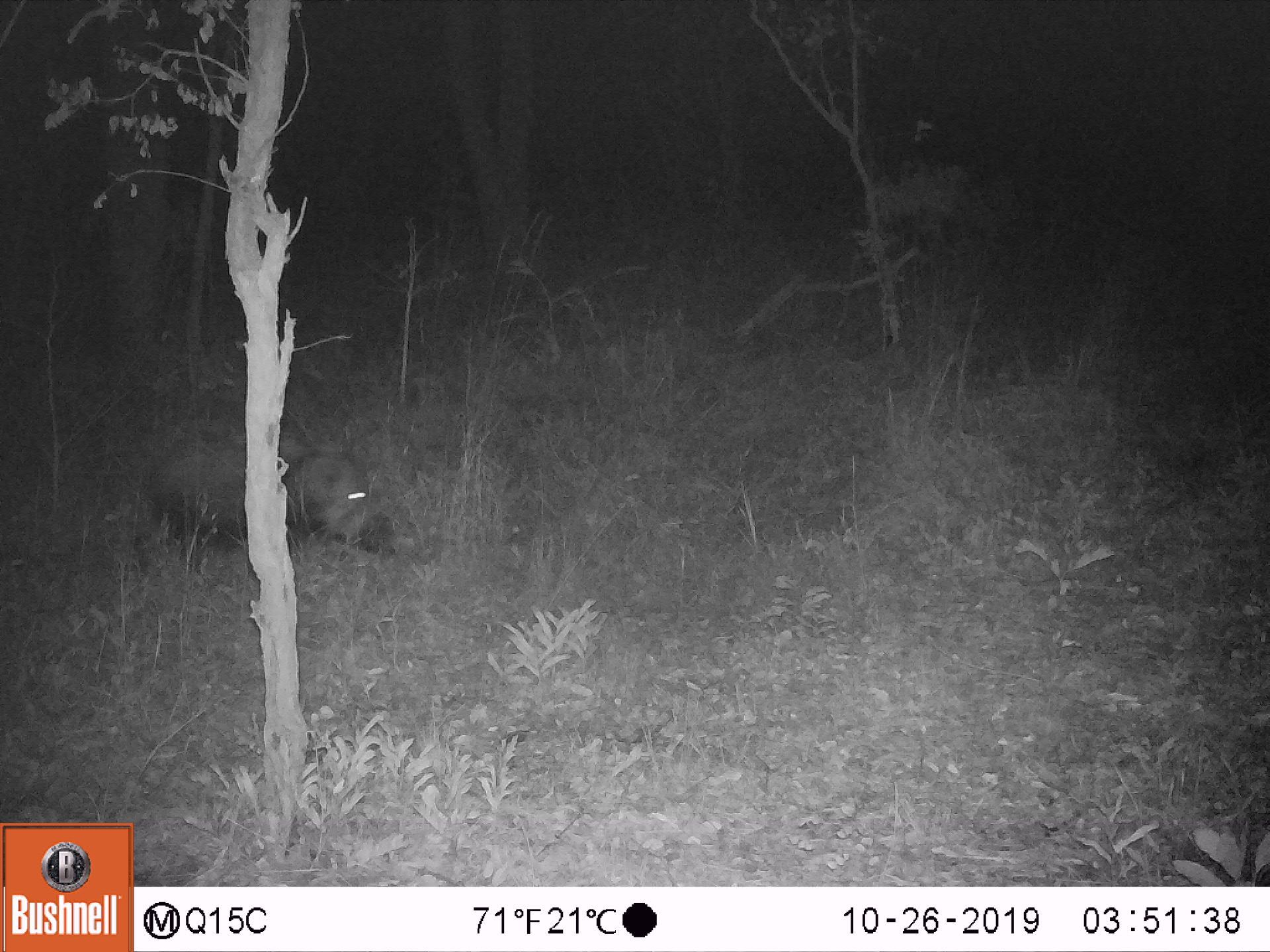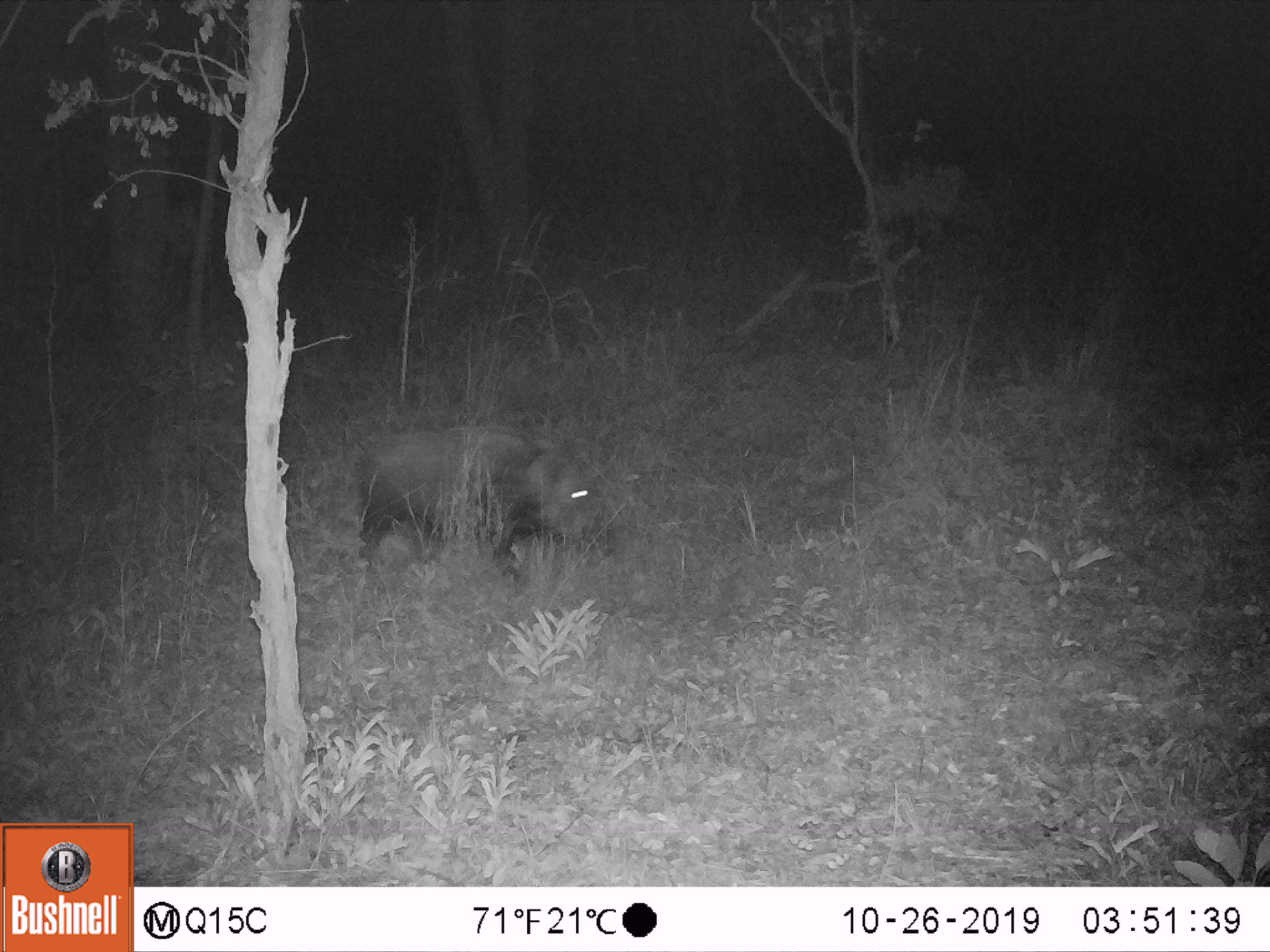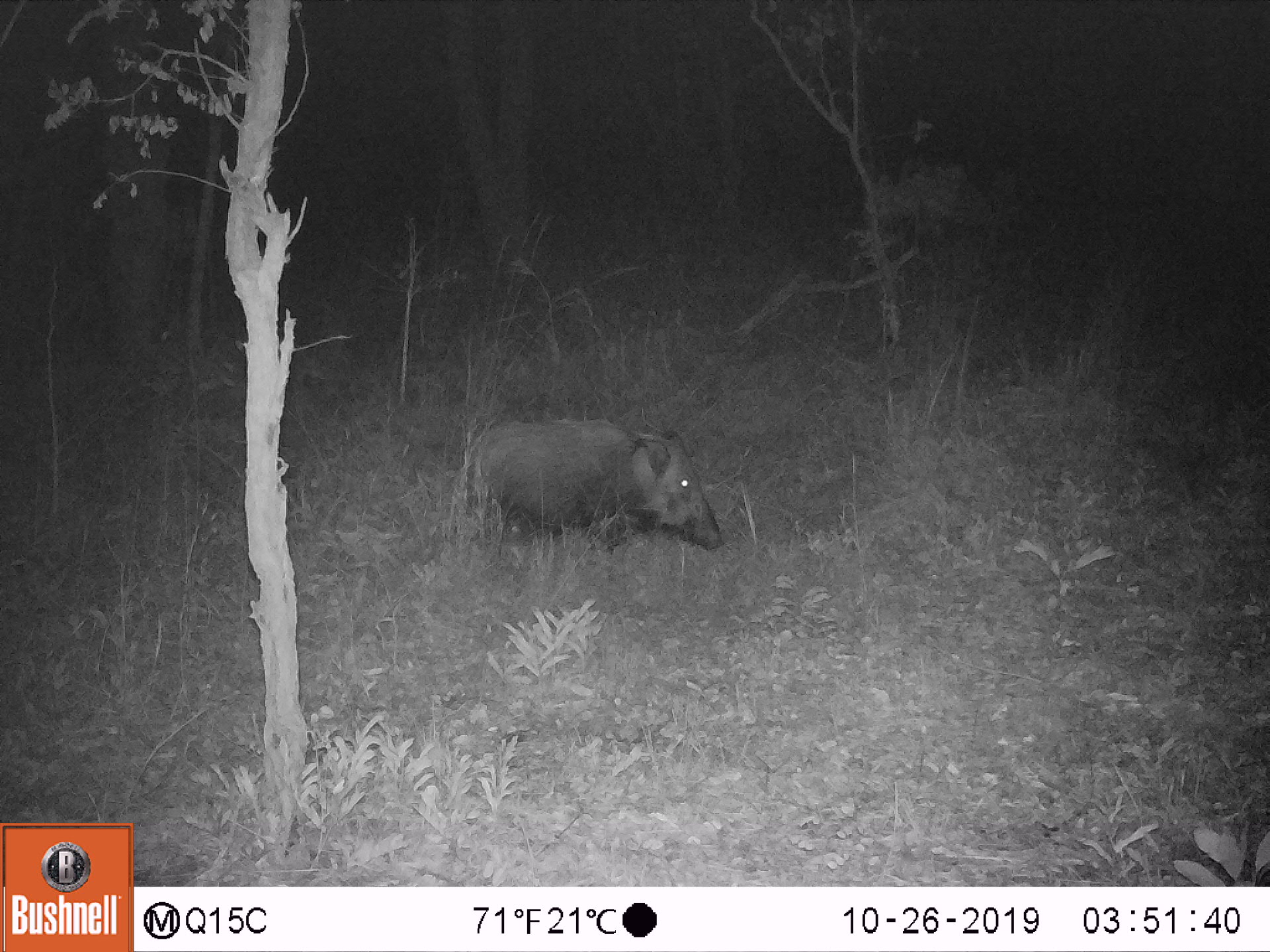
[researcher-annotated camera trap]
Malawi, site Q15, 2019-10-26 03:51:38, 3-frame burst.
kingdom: Animalia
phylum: Chordata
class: Mammalia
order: Artiodactyla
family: Suidae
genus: Potamochoerus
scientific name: Potamochoerus larvatus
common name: bushpig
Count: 1.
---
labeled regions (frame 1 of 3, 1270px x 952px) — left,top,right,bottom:
bushpig: 148,440,396,564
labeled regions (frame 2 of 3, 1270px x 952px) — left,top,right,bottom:
bushpig: 352,431,615,585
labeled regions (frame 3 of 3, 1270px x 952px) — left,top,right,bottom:
bushpig: 460,416,723,554